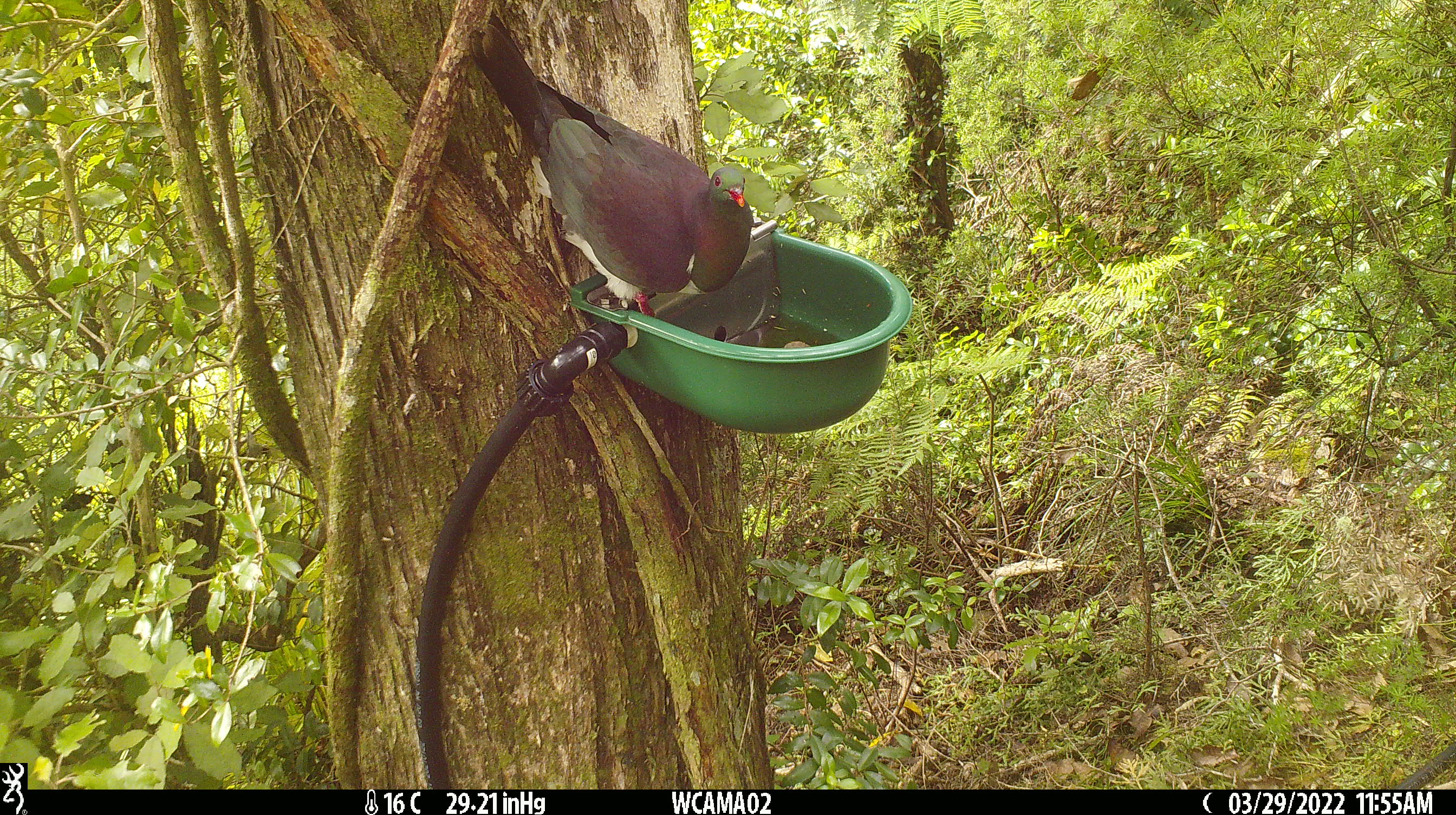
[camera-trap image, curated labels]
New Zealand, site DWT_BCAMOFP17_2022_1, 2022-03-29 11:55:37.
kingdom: Animalia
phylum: Chordata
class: Aves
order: Columbiformes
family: Columbidae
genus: Hemiphaga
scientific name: Hemiphaga novaeseelandiae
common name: new zealand pigeon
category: kereru